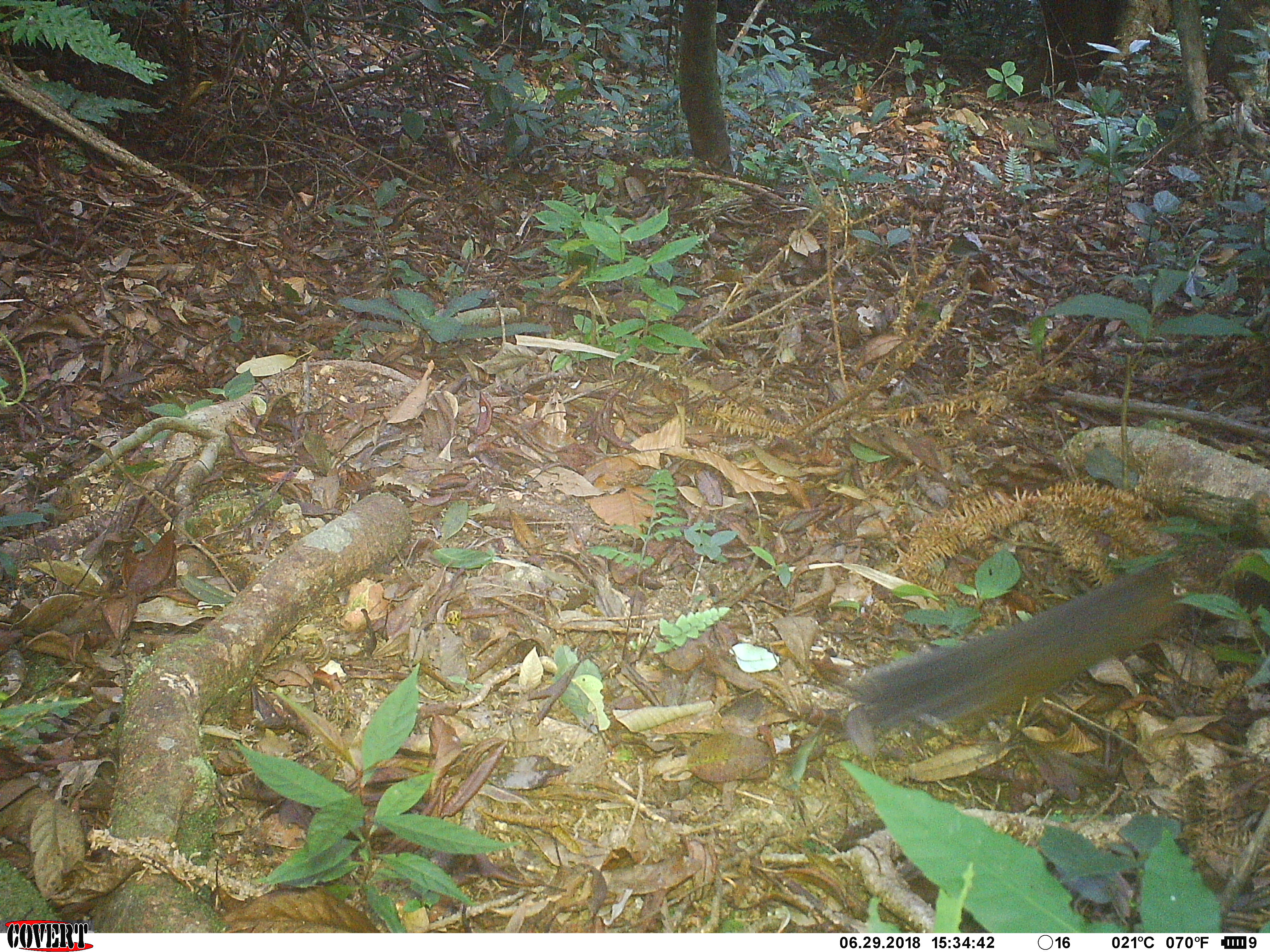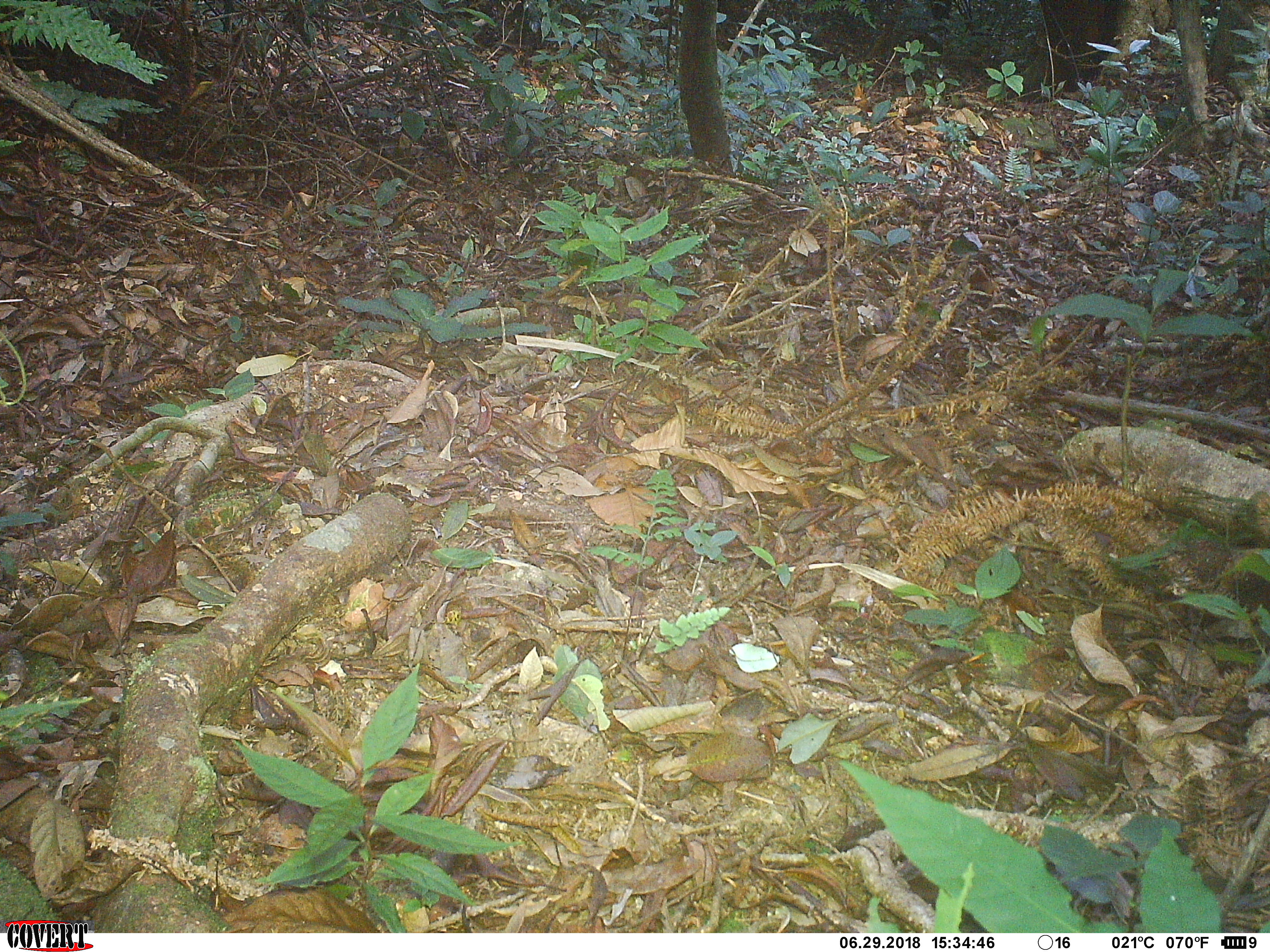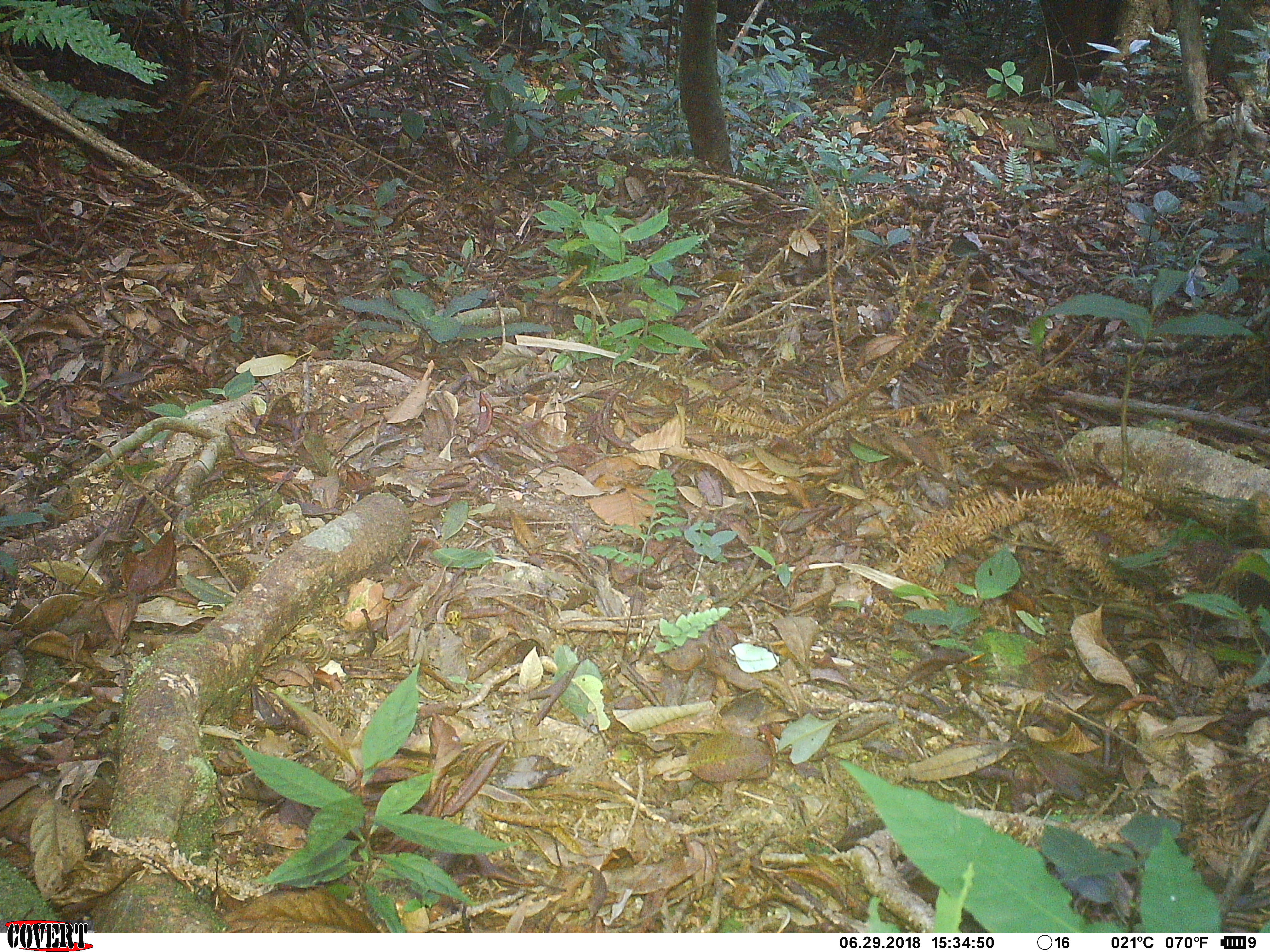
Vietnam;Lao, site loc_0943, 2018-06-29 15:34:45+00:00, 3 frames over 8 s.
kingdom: Animalia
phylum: Chordata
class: Mammalia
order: Rodentia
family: Sciuridae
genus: Dremomys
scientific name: Dremomys rufigenis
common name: red-cheeked squirrel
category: red cheeked squirrel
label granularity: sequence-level